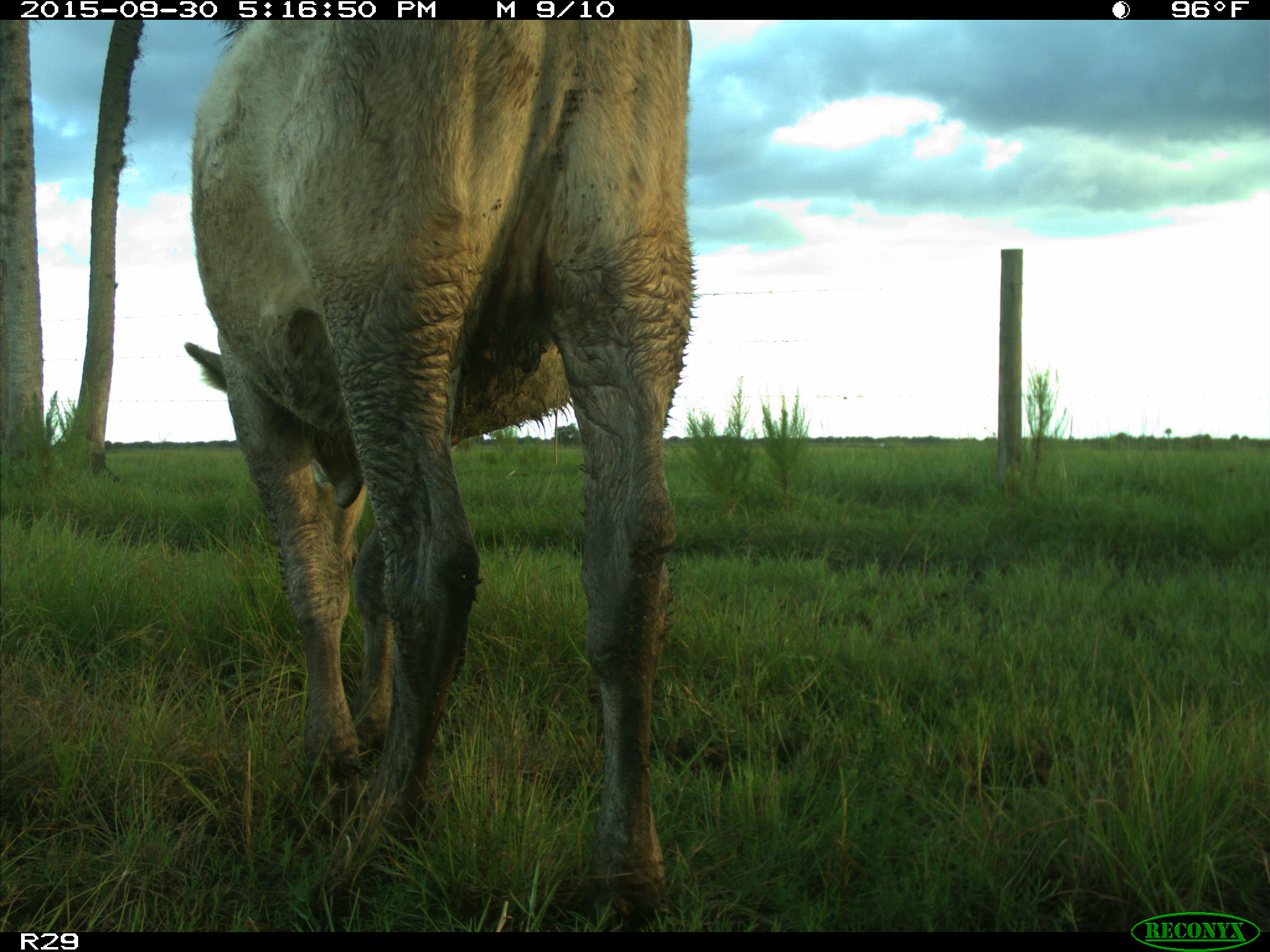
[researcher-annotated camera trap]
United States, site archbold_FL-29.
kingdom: Animalia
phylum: Chordata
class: Mammalia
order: Artiodactyla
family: Bovidae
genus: Bos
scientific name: Bos taurus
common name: domestic cow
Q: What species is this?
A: Bos taurus (domestic cow).